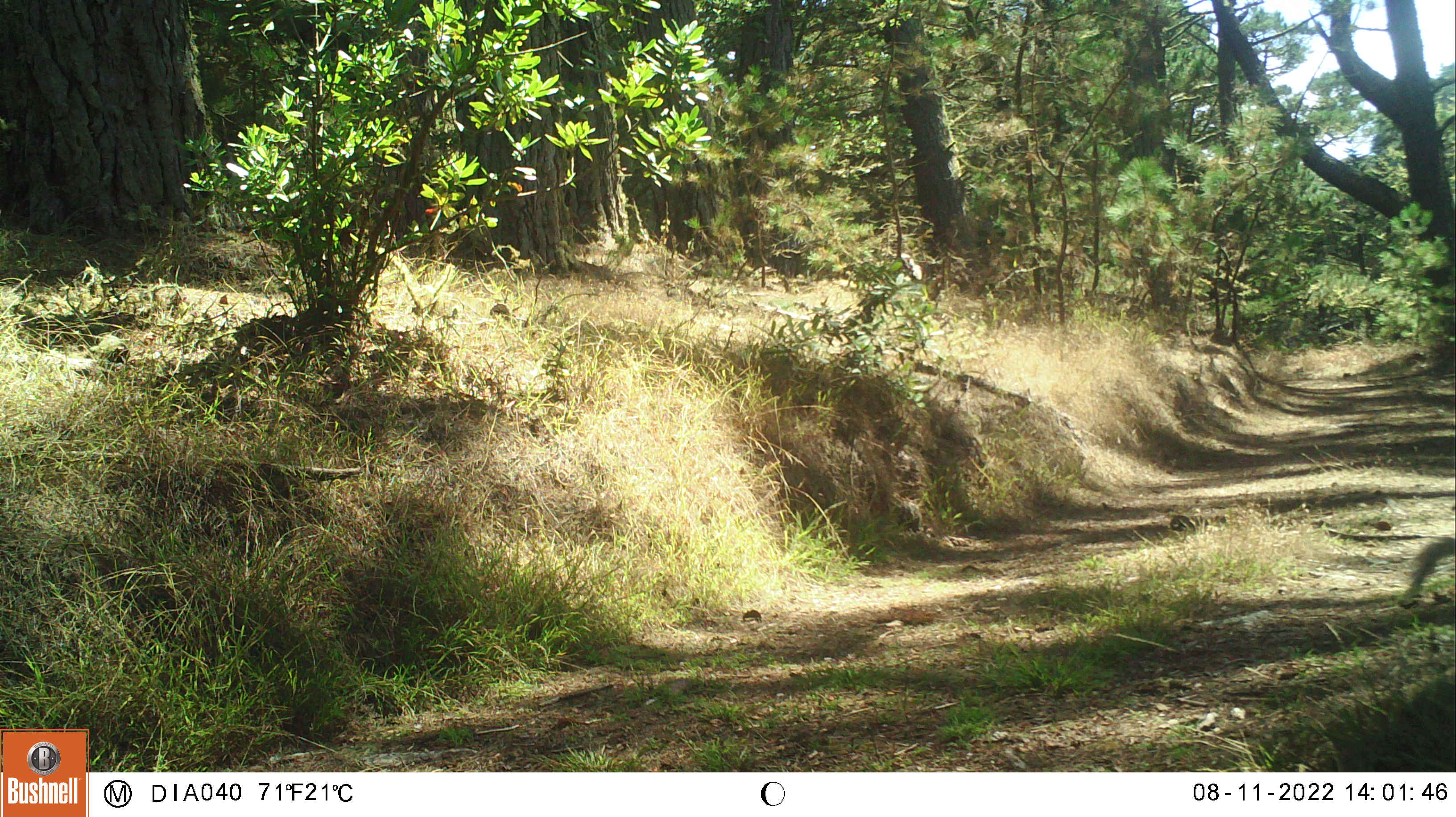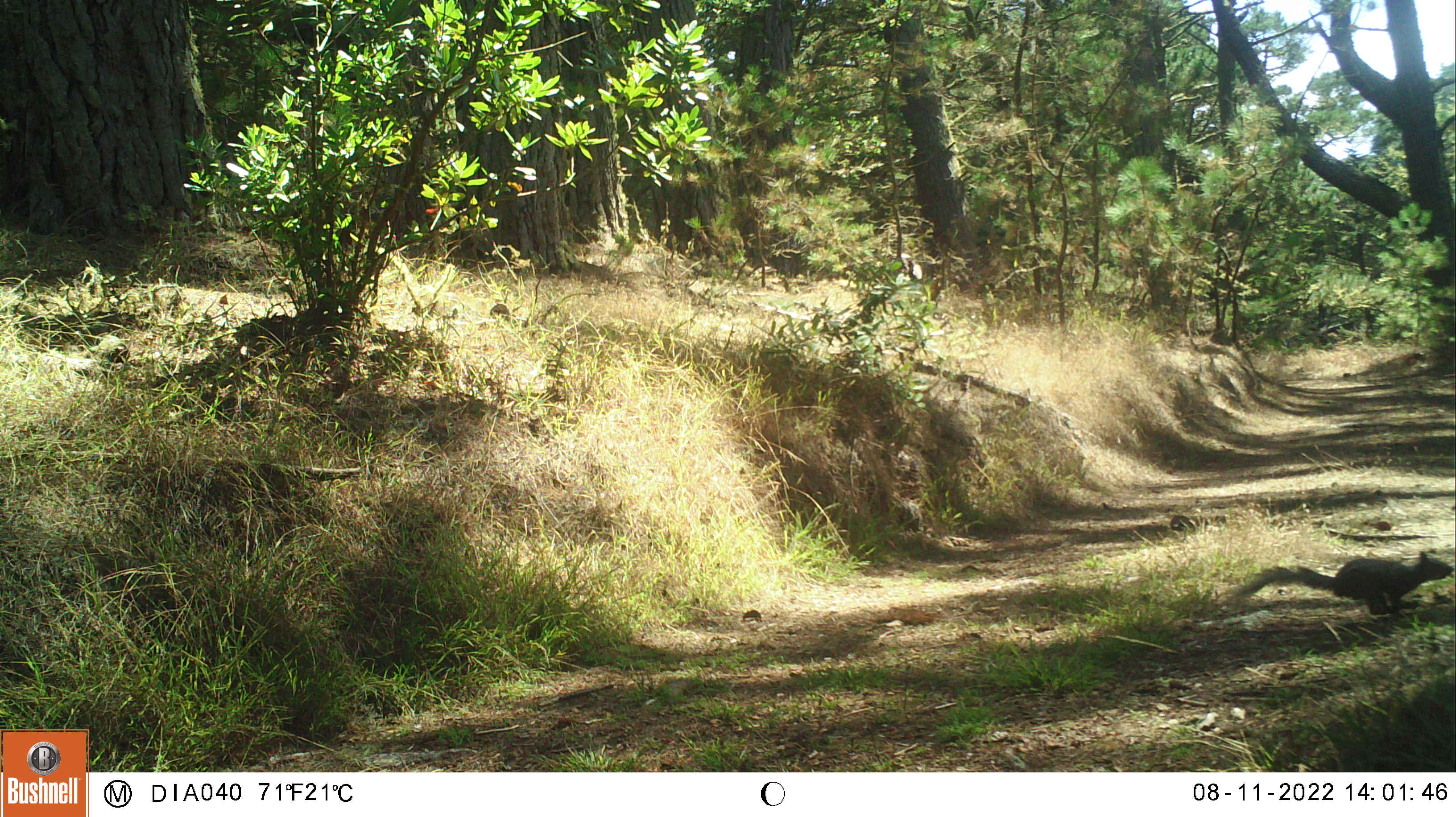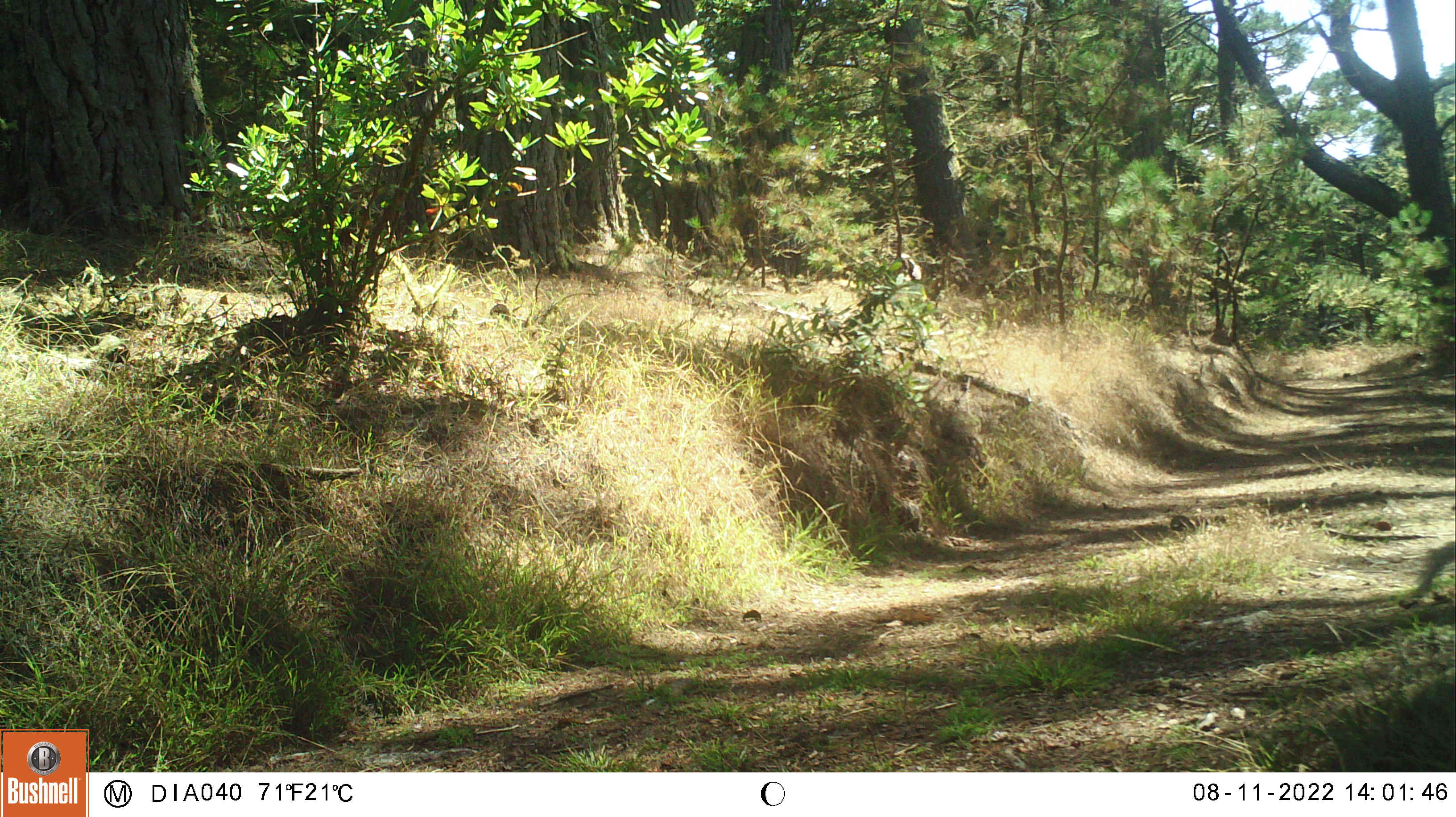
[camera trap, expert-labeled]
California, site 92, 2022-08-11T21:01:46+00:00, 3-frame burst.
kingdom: Animalia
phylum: Chordata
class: Mammalia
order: Rodentia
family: Sciuridae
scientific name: Sciuridae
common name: squirrel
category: unknown squirrel